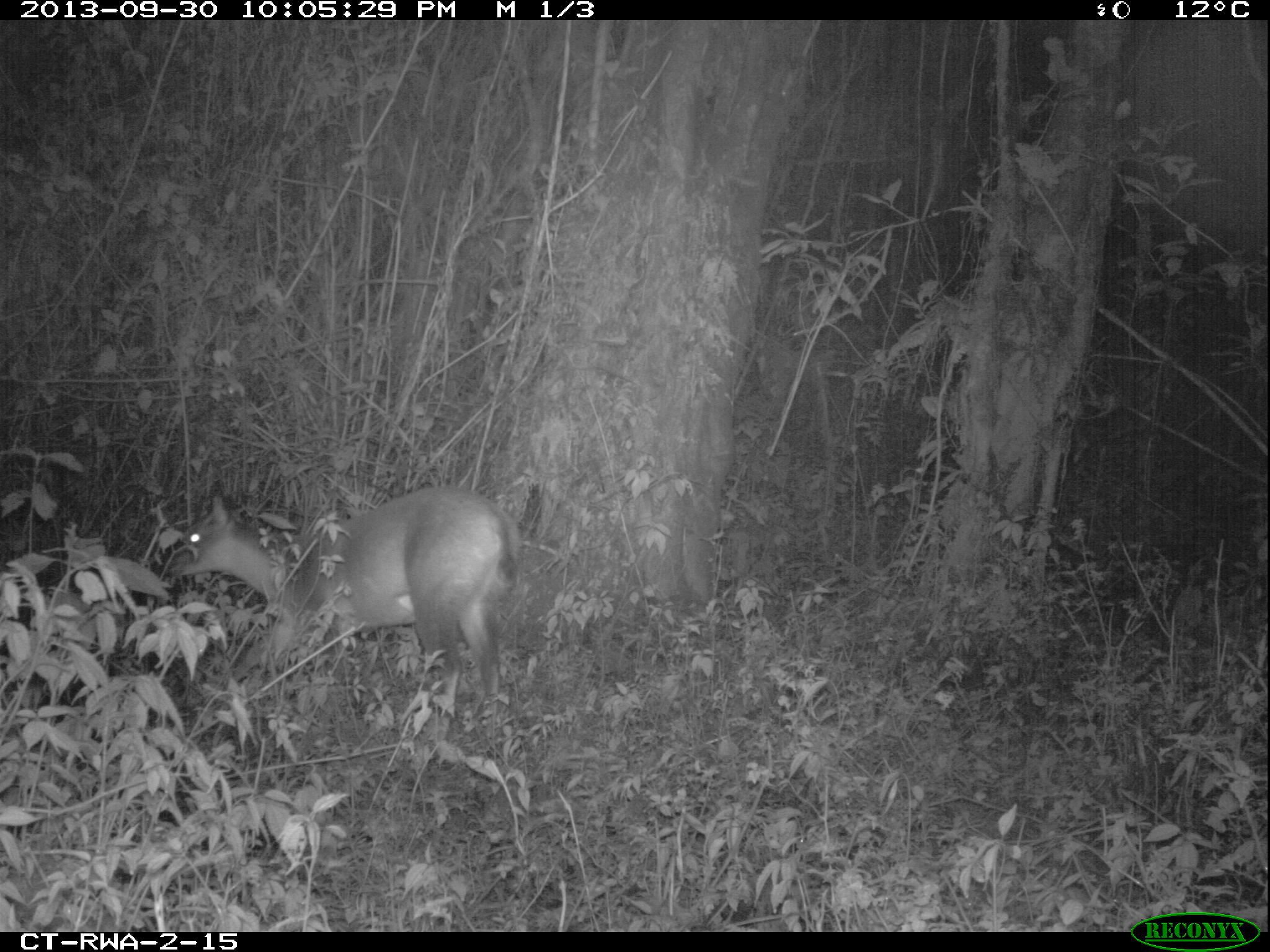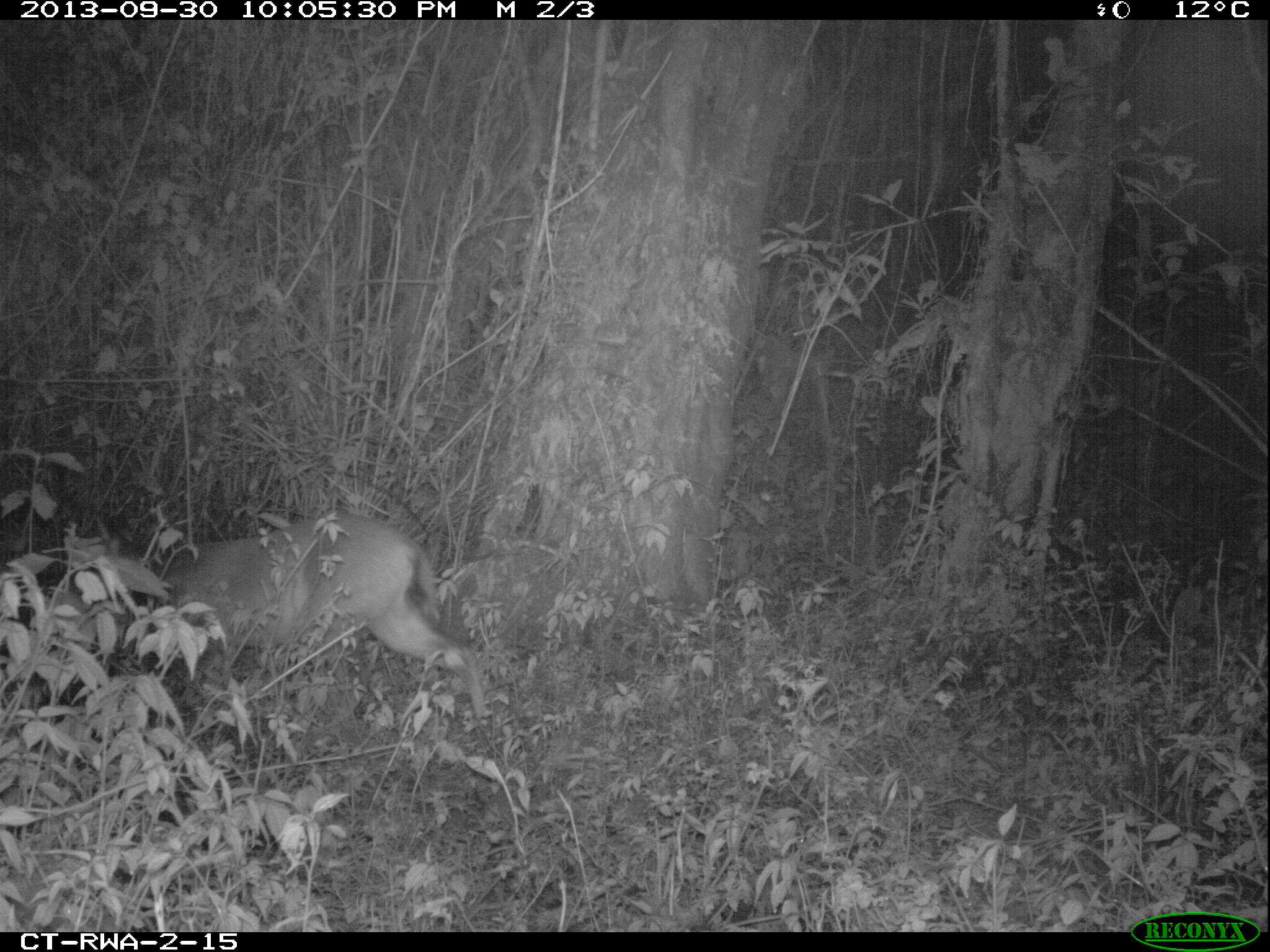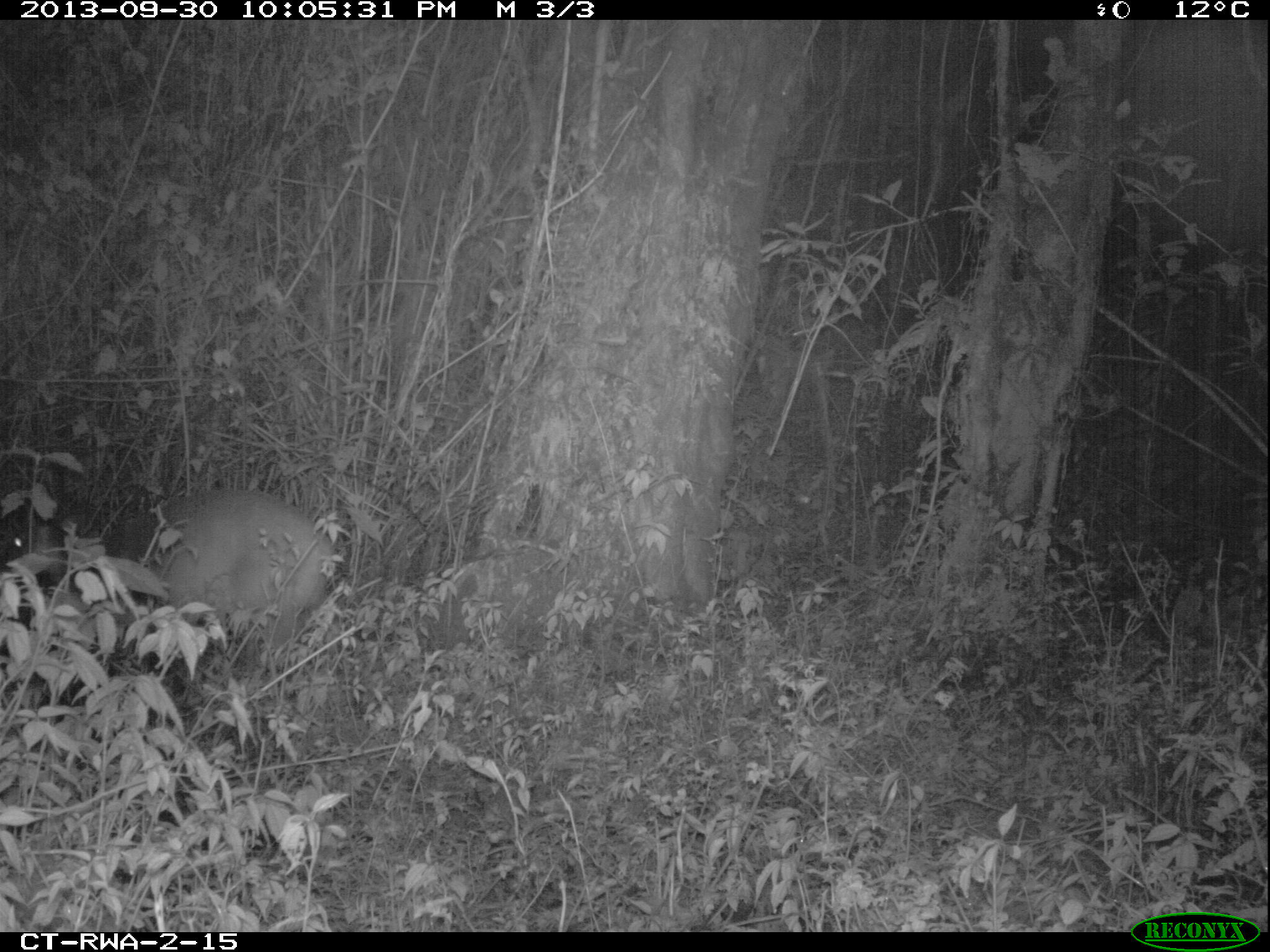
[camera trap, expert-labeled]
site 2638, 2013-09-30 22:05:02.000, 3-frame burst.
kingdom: Animalia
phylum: Chordata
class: Mammalia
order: Artiodactyla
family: Bovidae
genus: Cephalophus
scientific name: Cephalophus nigrifrons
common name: black-fronted duiker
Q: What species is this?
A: Cephalophus nigrifrons (black-fronted duiker).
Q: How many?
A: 1.